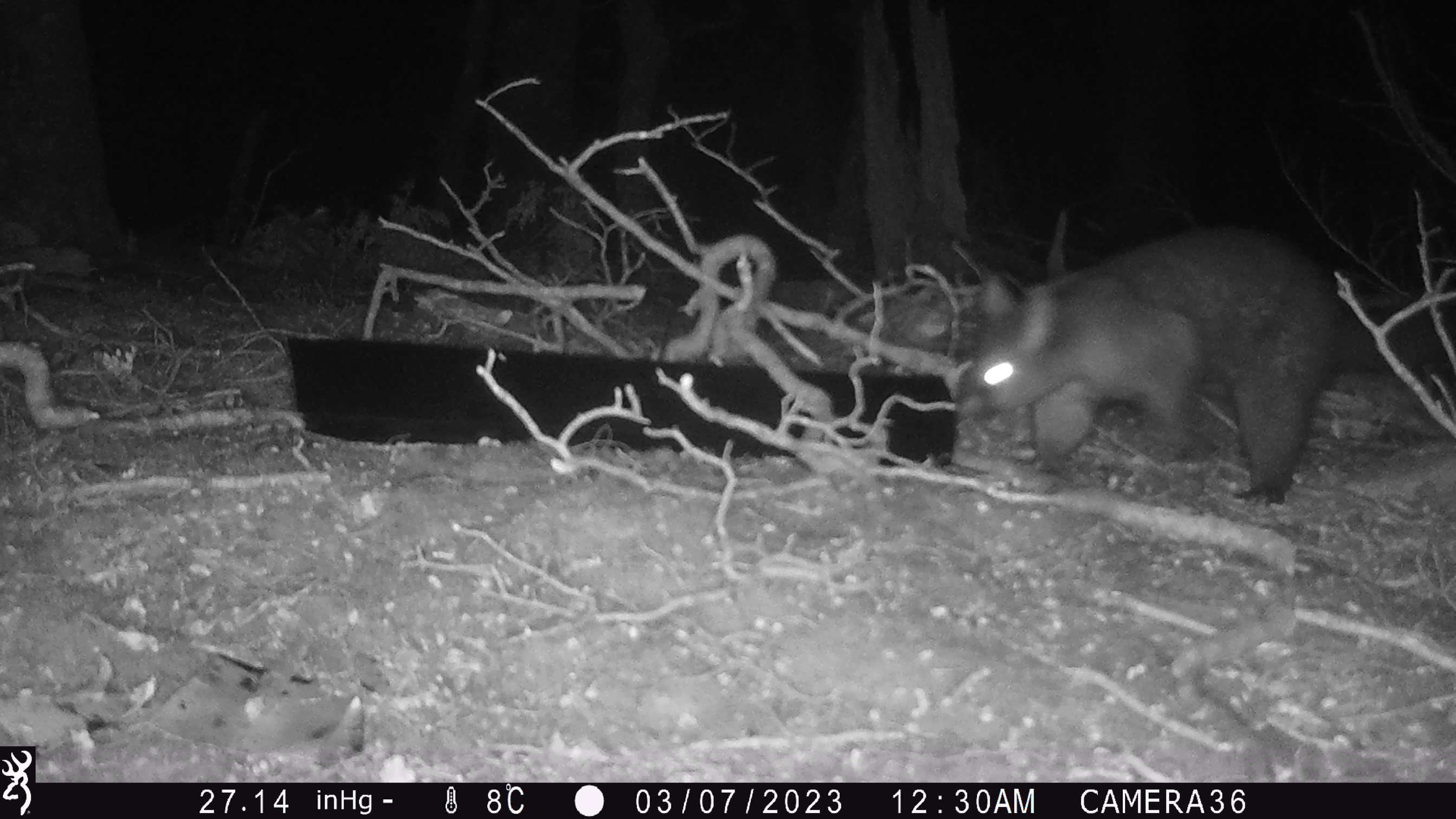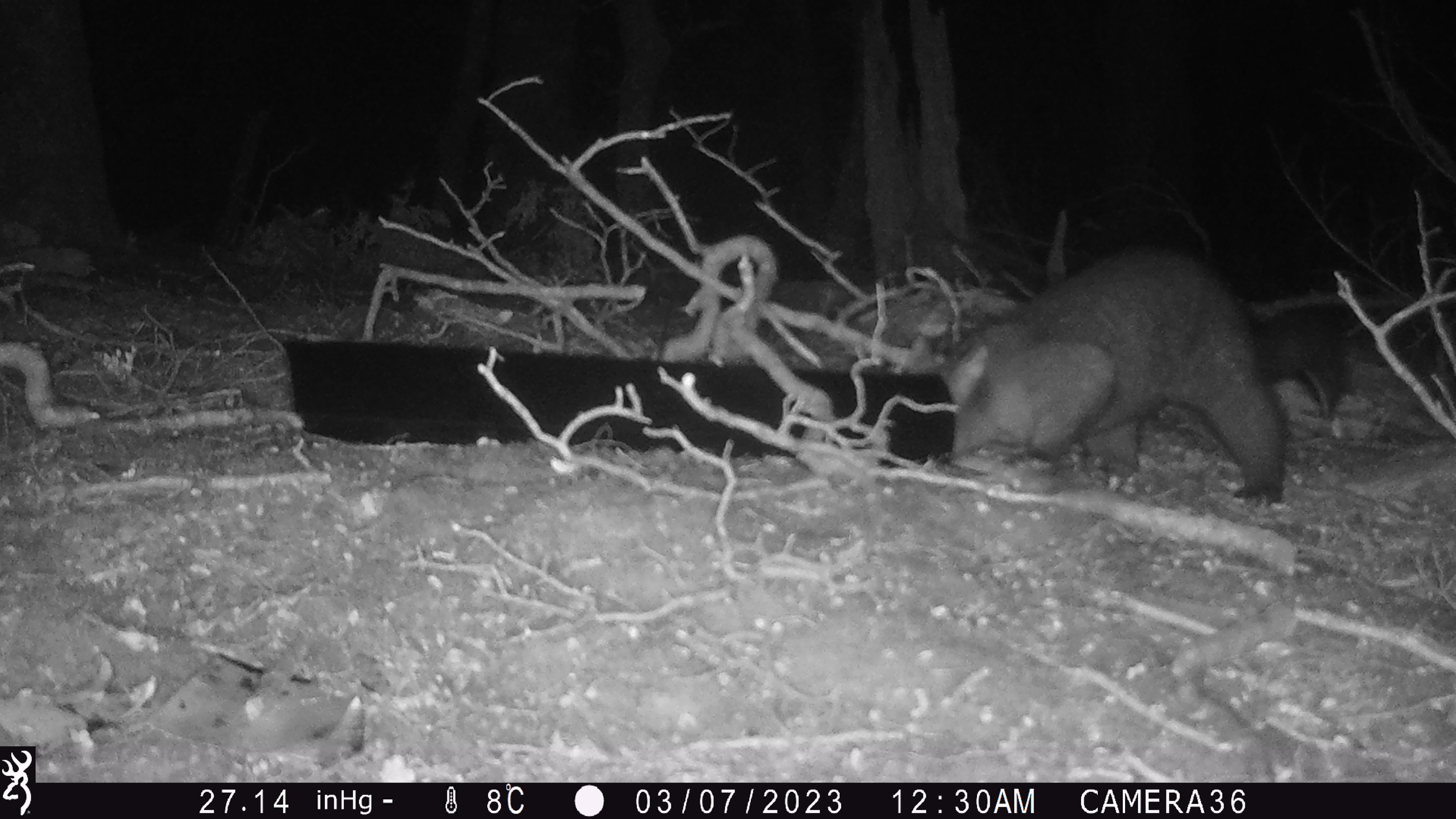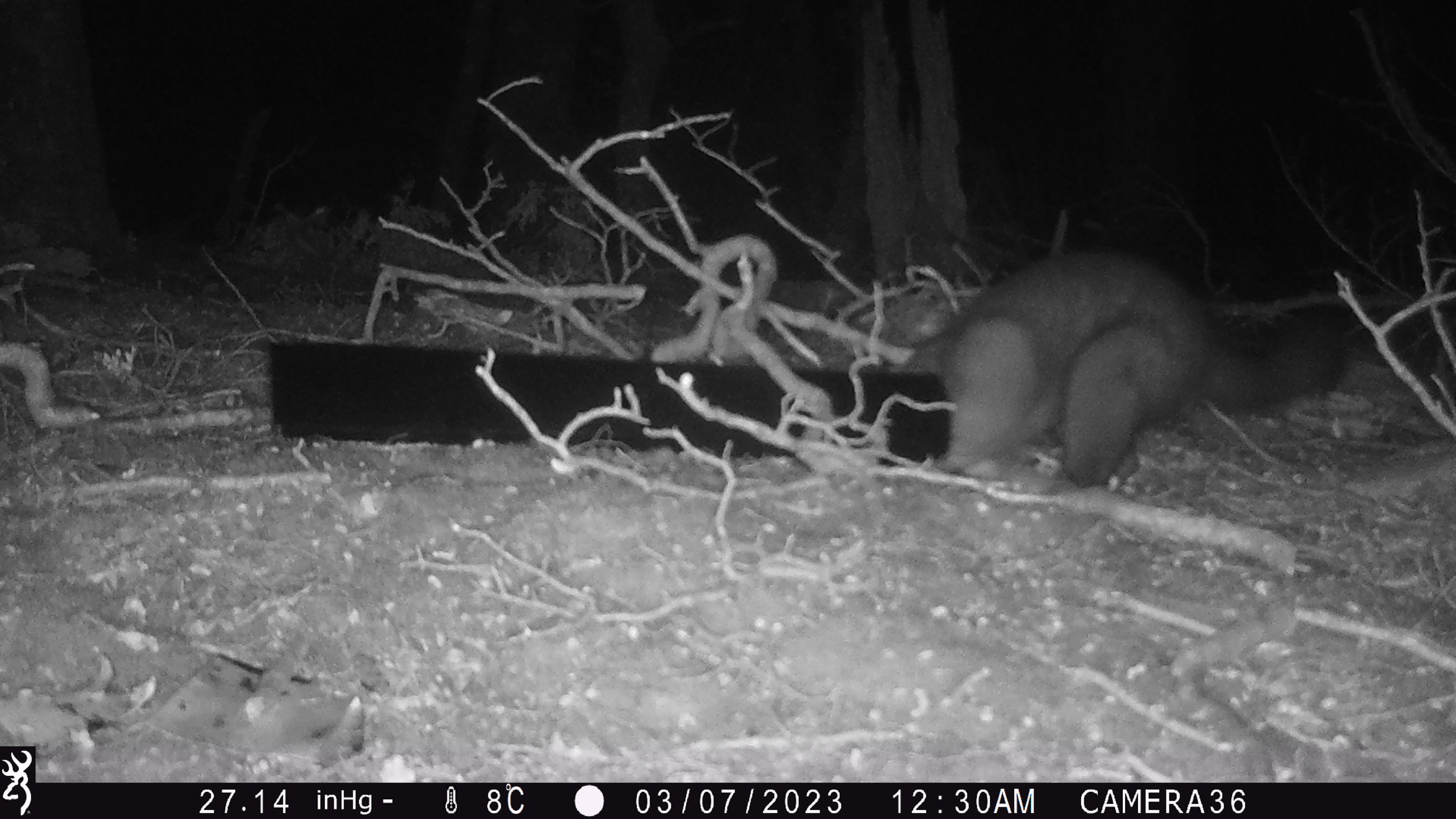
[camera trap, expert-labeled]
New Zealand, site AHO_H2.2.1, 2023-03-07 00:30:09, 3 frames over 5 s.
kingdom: Animalia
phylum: Chordata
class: Mammalia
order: Carnivora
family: Mustelidae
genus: Mustela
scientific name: Mustela erminea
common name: stoat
Stoat (Mustela erminea).